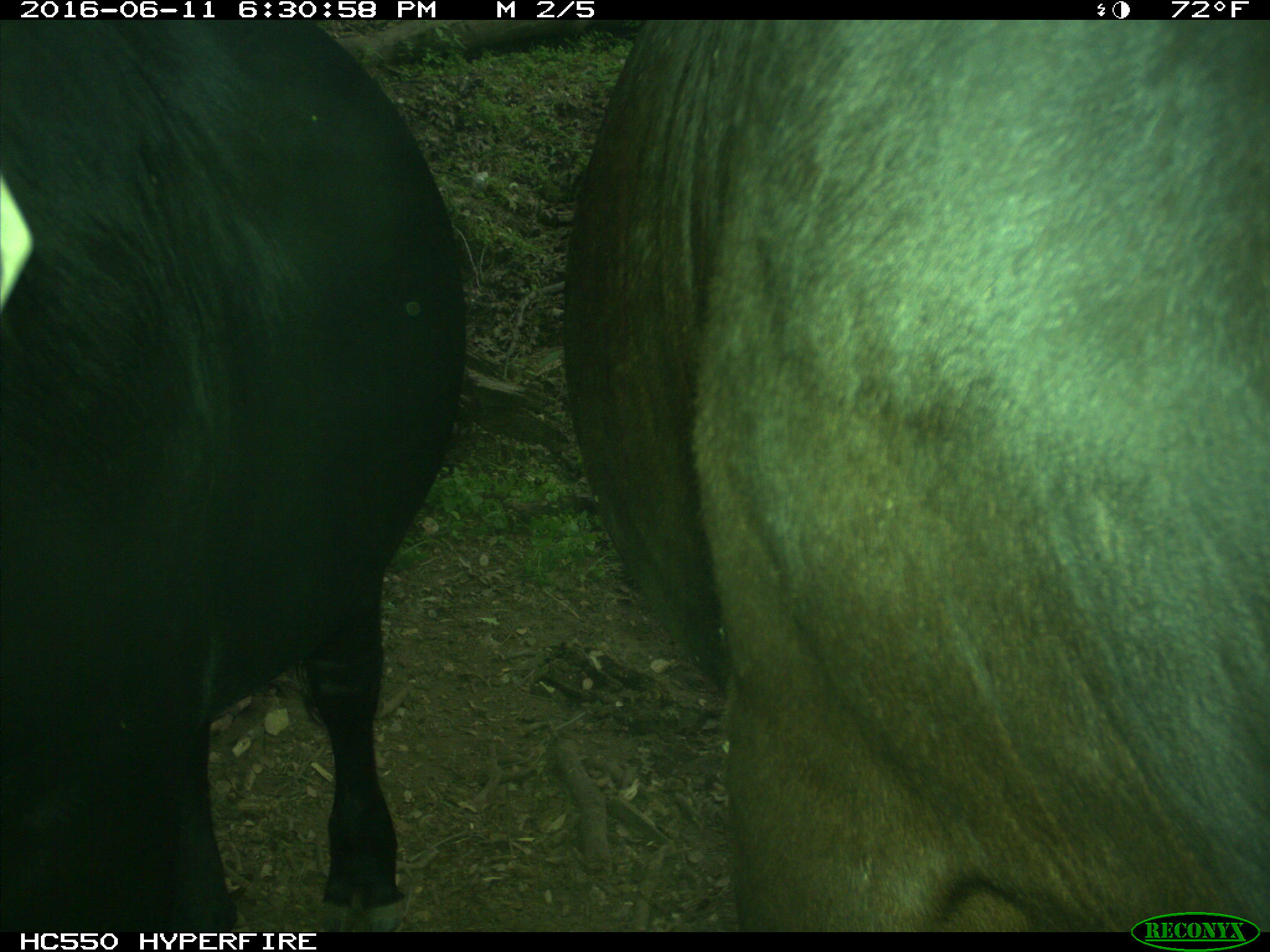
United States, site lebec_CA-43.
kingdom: Animalia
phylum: Chordata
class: Mammalia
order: Artiodactyla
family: Bovidae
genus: Bos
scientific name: Bos taurus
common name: domestic cow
Bos taurus (domestic cow).